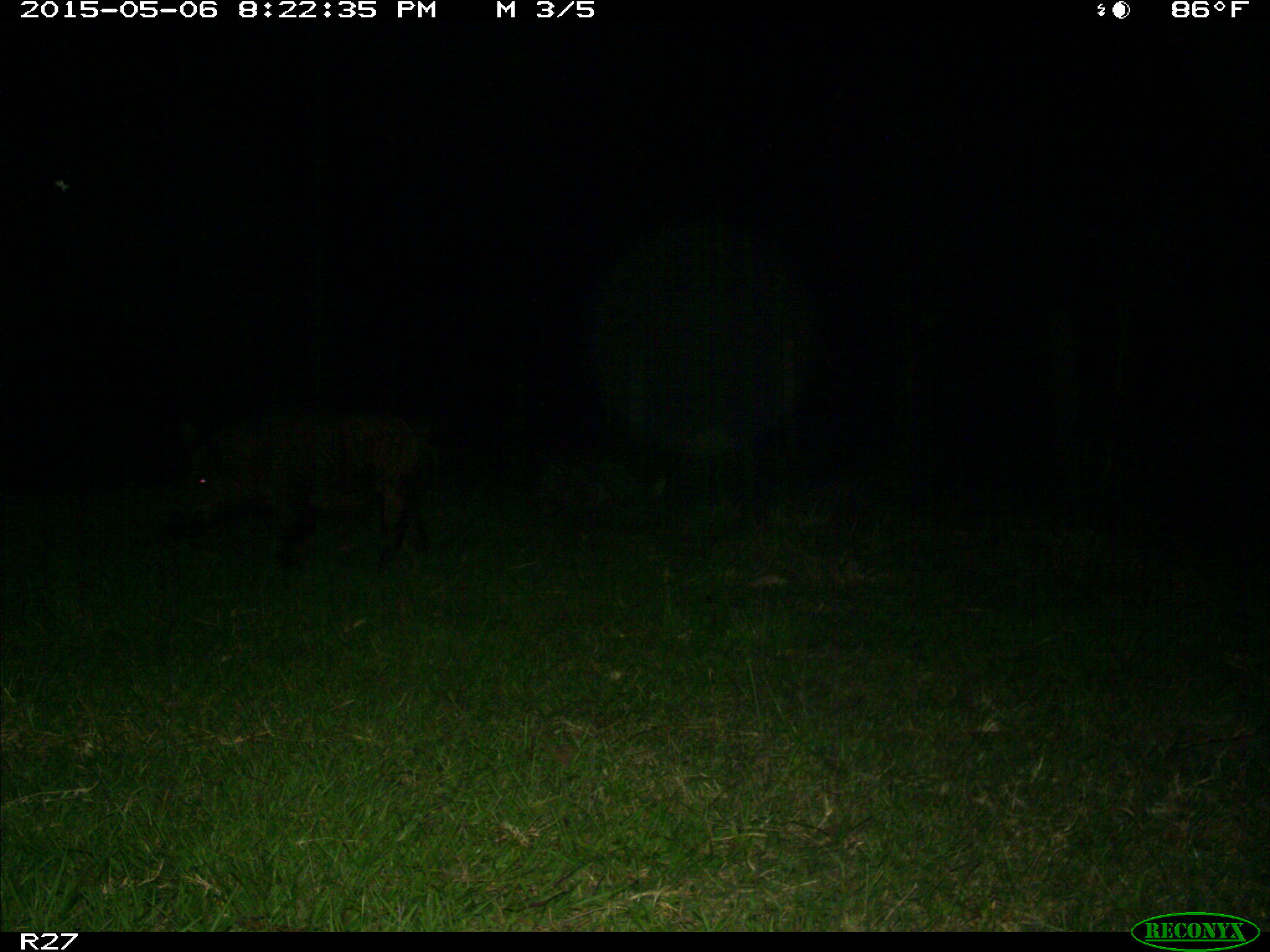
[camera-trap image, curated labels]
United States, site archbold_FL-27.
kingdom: Animalia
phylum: Chordata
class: Mammalia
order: Artiodactyla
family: Suidae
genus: Sus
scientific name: Sus scrofa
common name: wild boar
Sus scrofa (wild boar).